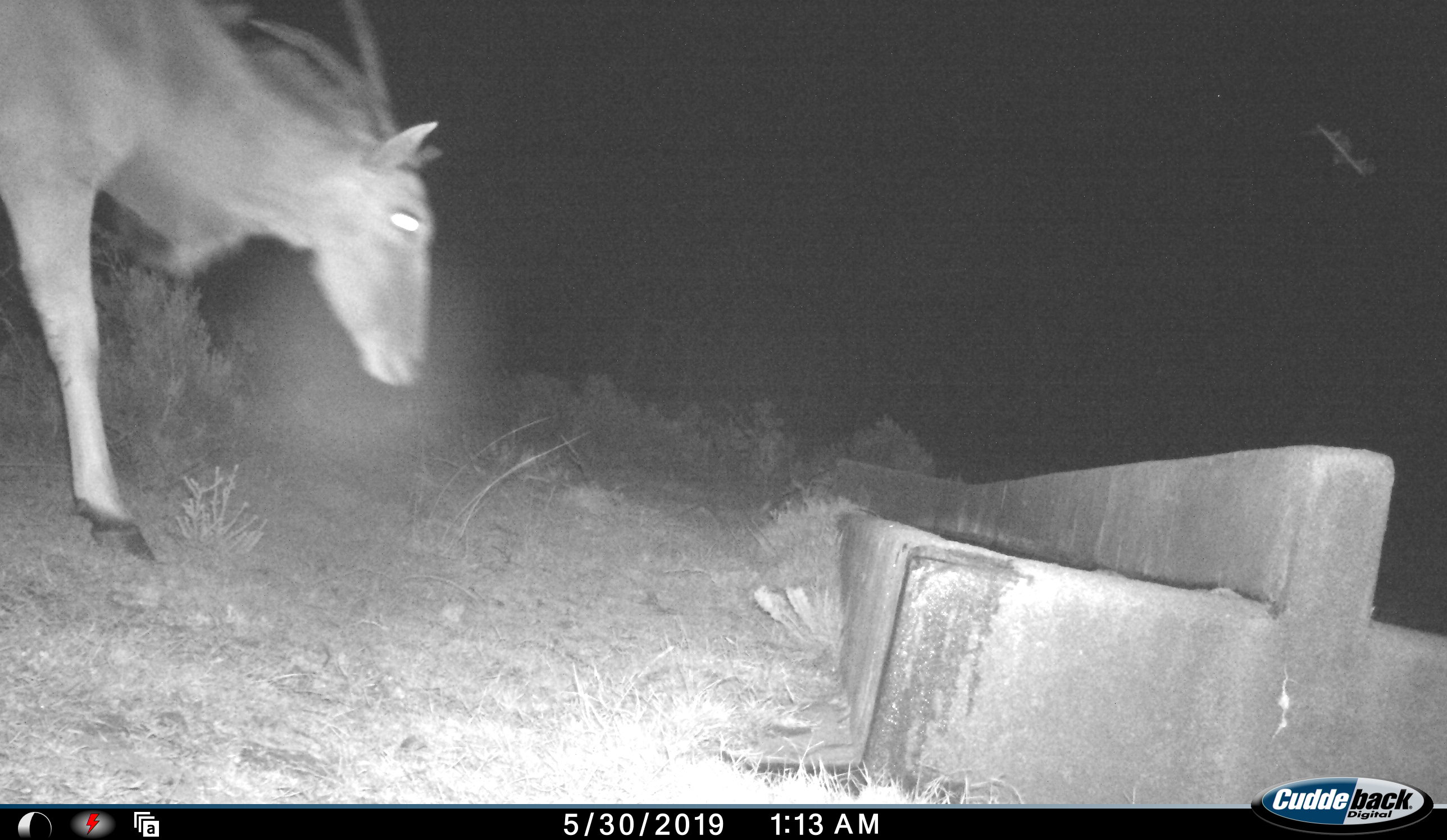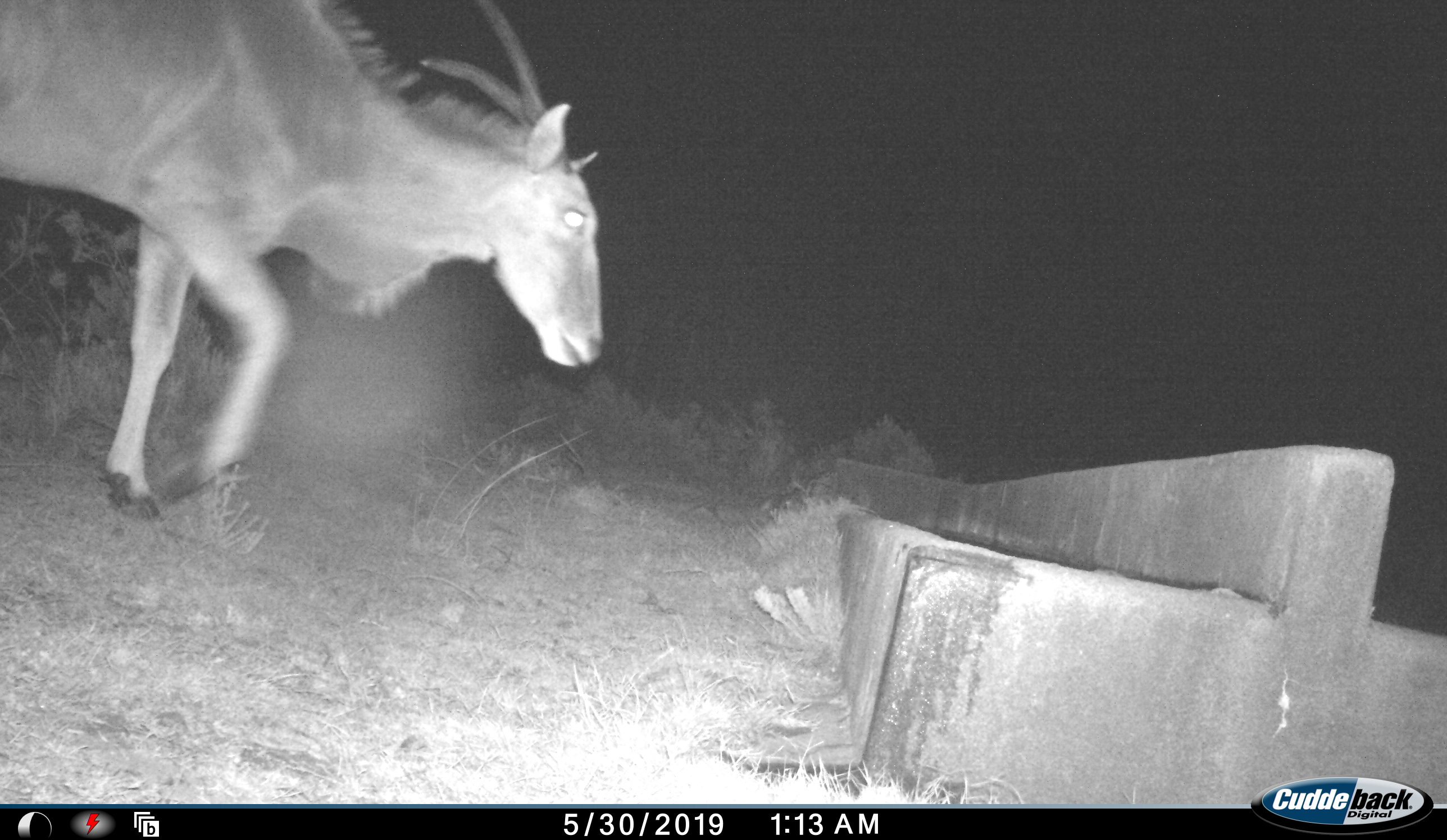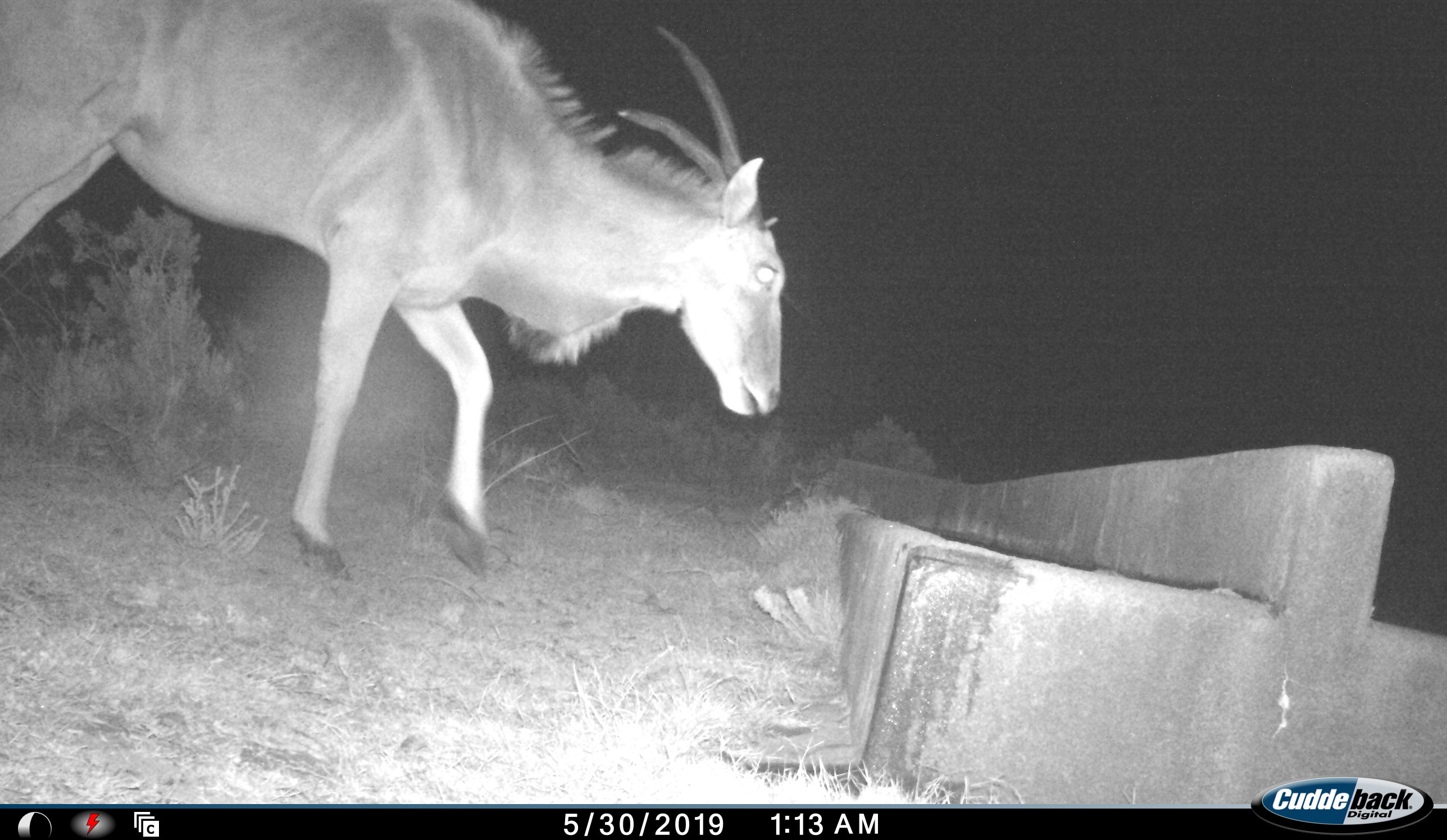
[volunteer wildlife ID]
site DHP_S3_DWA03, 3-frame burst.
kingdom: Animalia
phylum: Chordata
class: Mammalia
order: Artiodactyla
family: Bovidae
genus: Tragelaphus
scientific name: Tragelaphus oryx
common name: eland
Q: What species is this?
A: Eland (Tragelaphus oryx).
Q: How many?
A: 1.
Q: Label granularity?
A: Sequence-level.